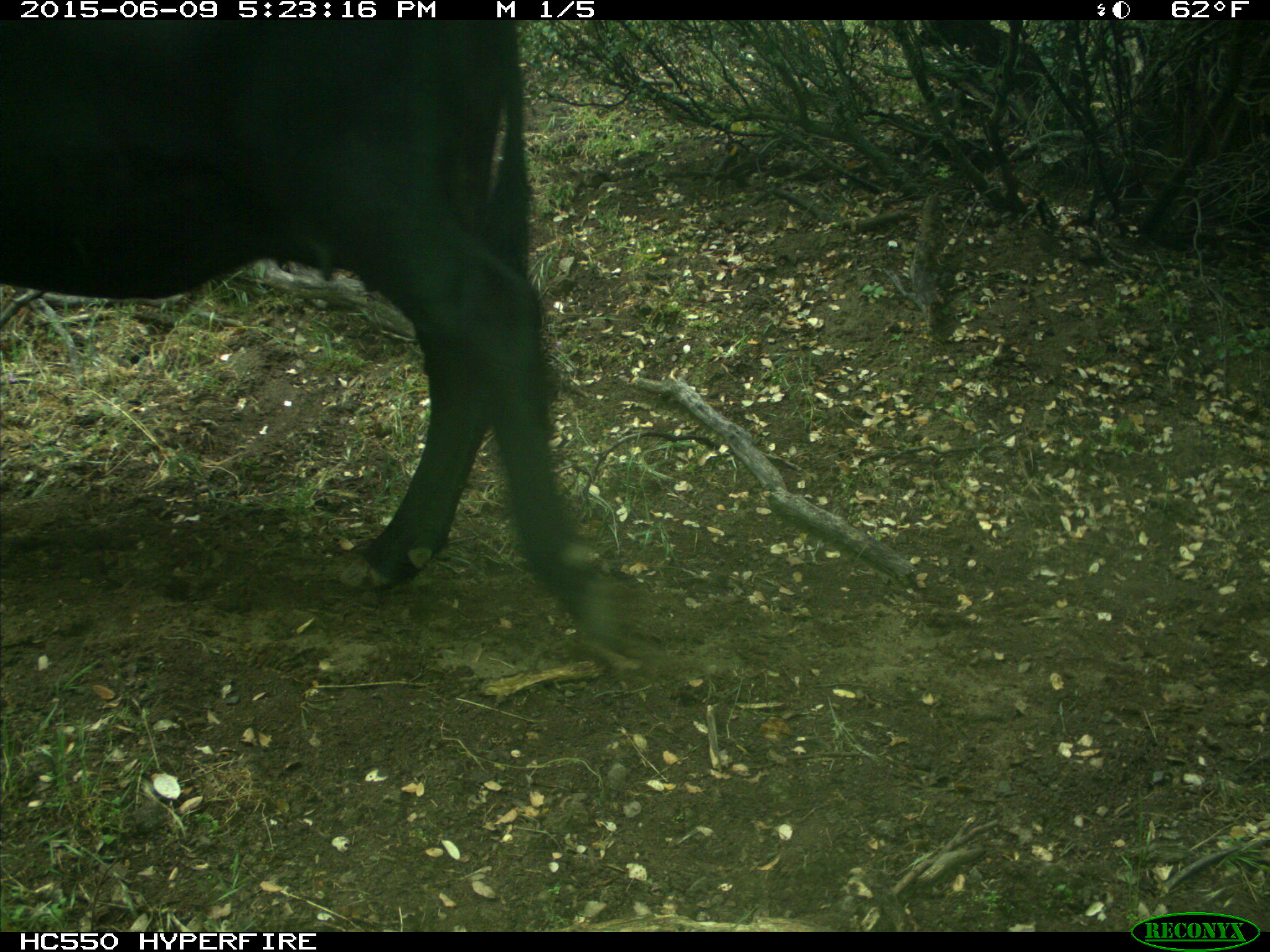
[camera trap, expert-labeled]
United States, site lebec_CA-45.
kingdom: Animalia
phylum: Chordata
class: Mammalia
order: Artiodactyla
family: Bovidae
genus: Bos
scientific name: Bos taurus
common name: domestic cow